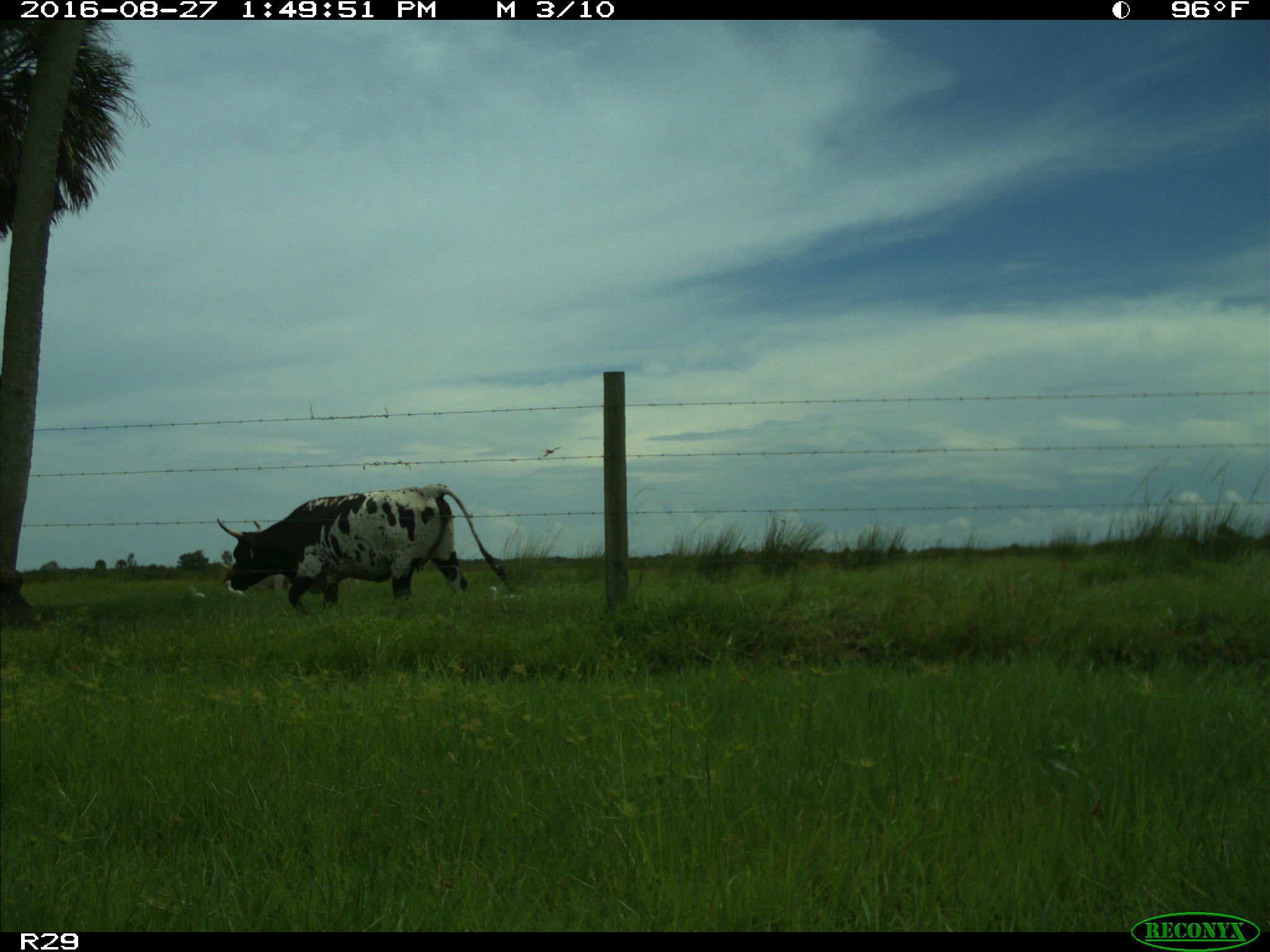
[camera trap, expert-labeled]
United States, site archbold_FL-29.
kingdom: Animalia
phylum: Chordata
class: Mammalia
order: Artiodactyla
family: Bovidae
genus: Bos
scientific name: Bos taurus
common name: domestic cow